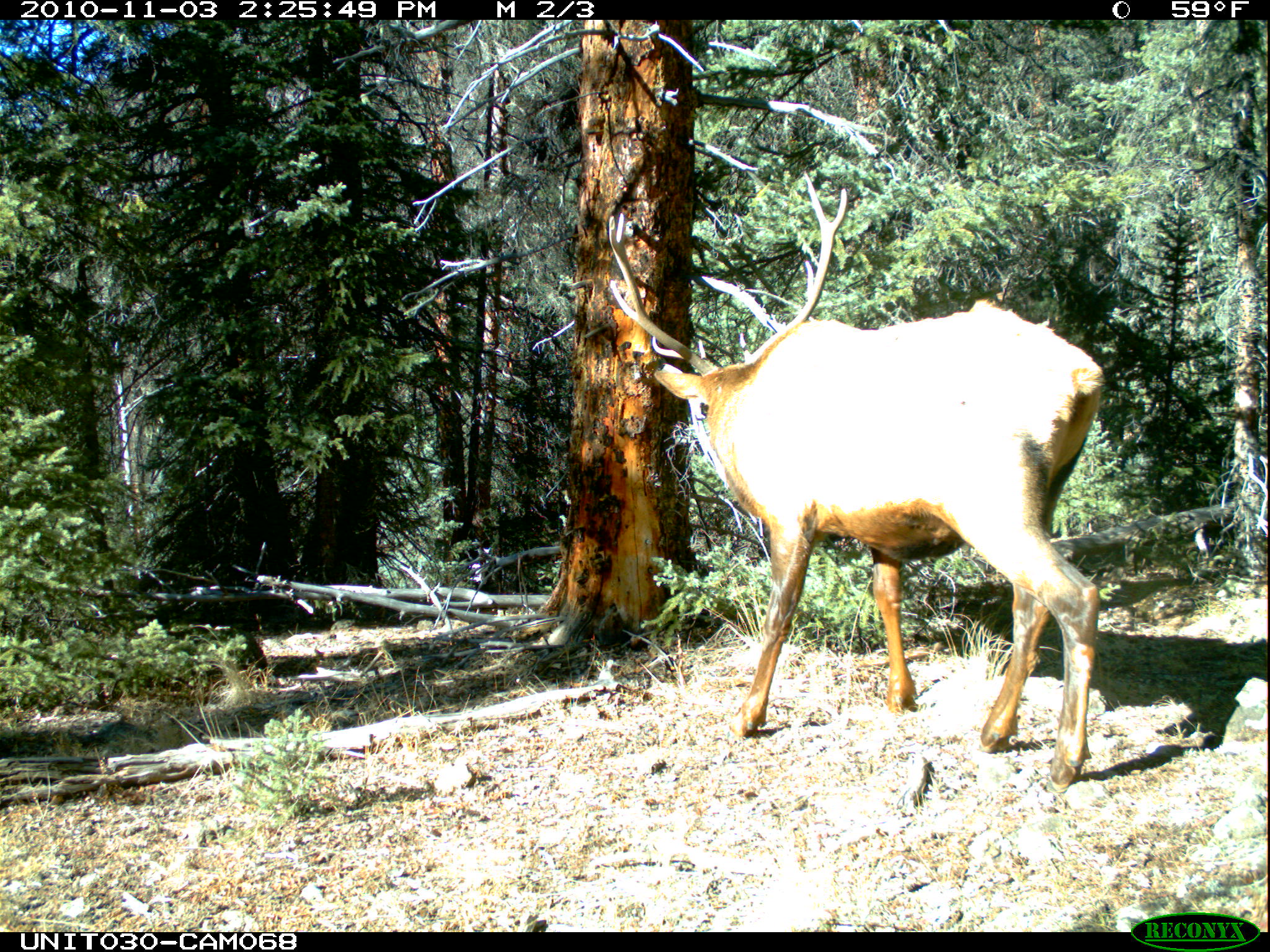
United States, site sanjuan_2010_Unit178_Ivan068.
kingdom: Animalia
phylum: Chordata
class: Mammalia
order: Artiodactyla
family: Cervidae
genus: Cervus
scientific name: Cervus elaphus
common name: red deer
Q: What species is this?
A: Cervus elaphus (red deer).